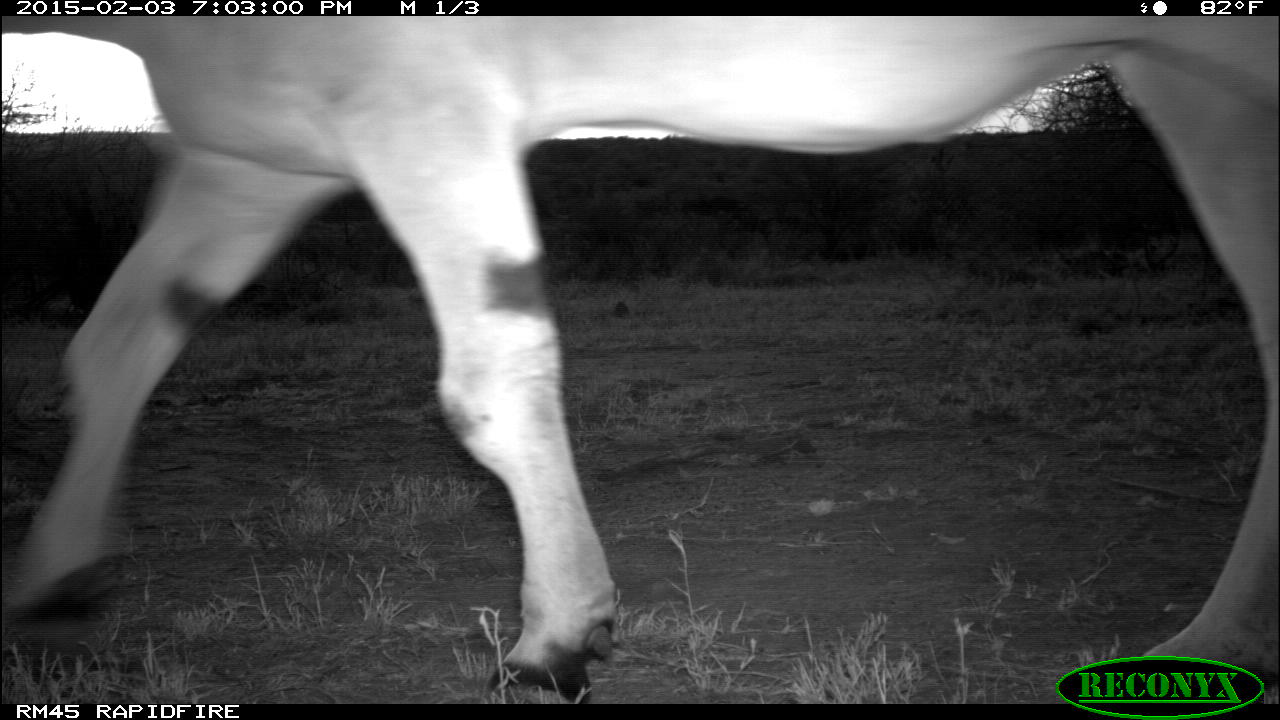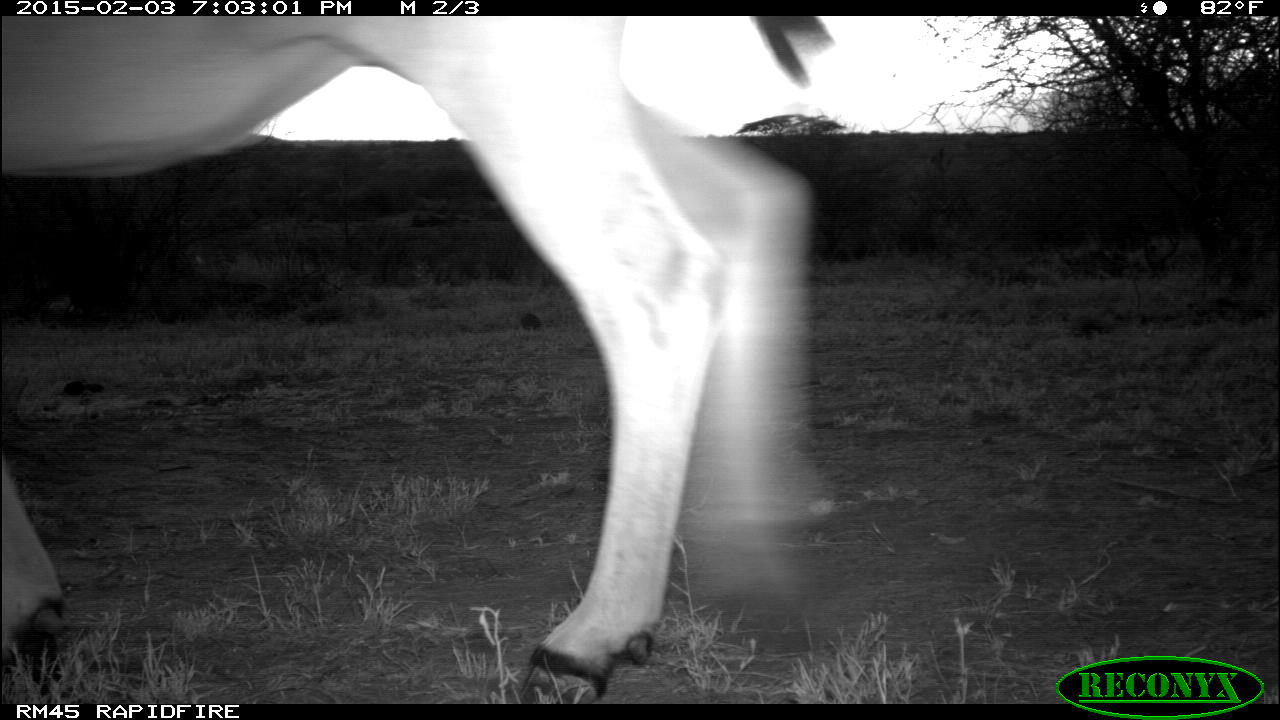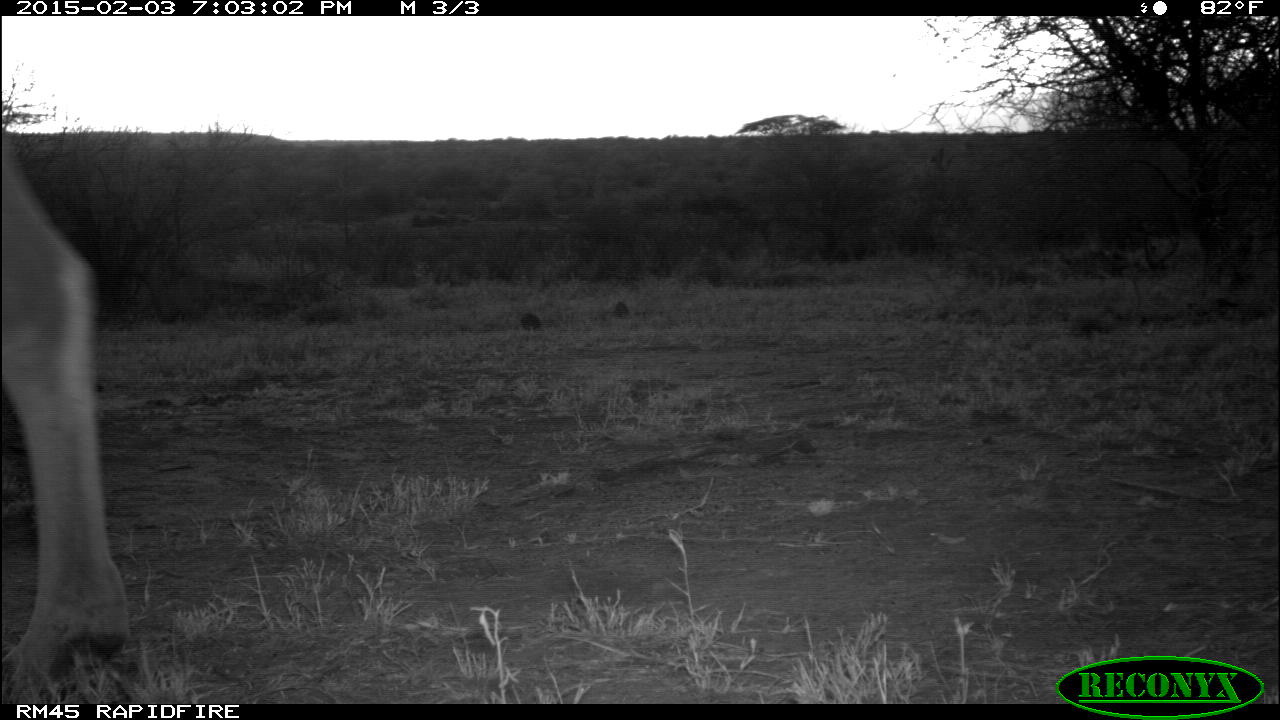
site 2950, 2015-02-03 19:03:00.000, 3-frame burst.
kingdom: Animalia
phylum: Chordata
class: Mammalia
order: Artiodactyla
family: Bovidae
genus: Tragelaphus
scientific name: Tragelaphus oryx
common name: eland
Tragelaphus oryx (eland), count 1.